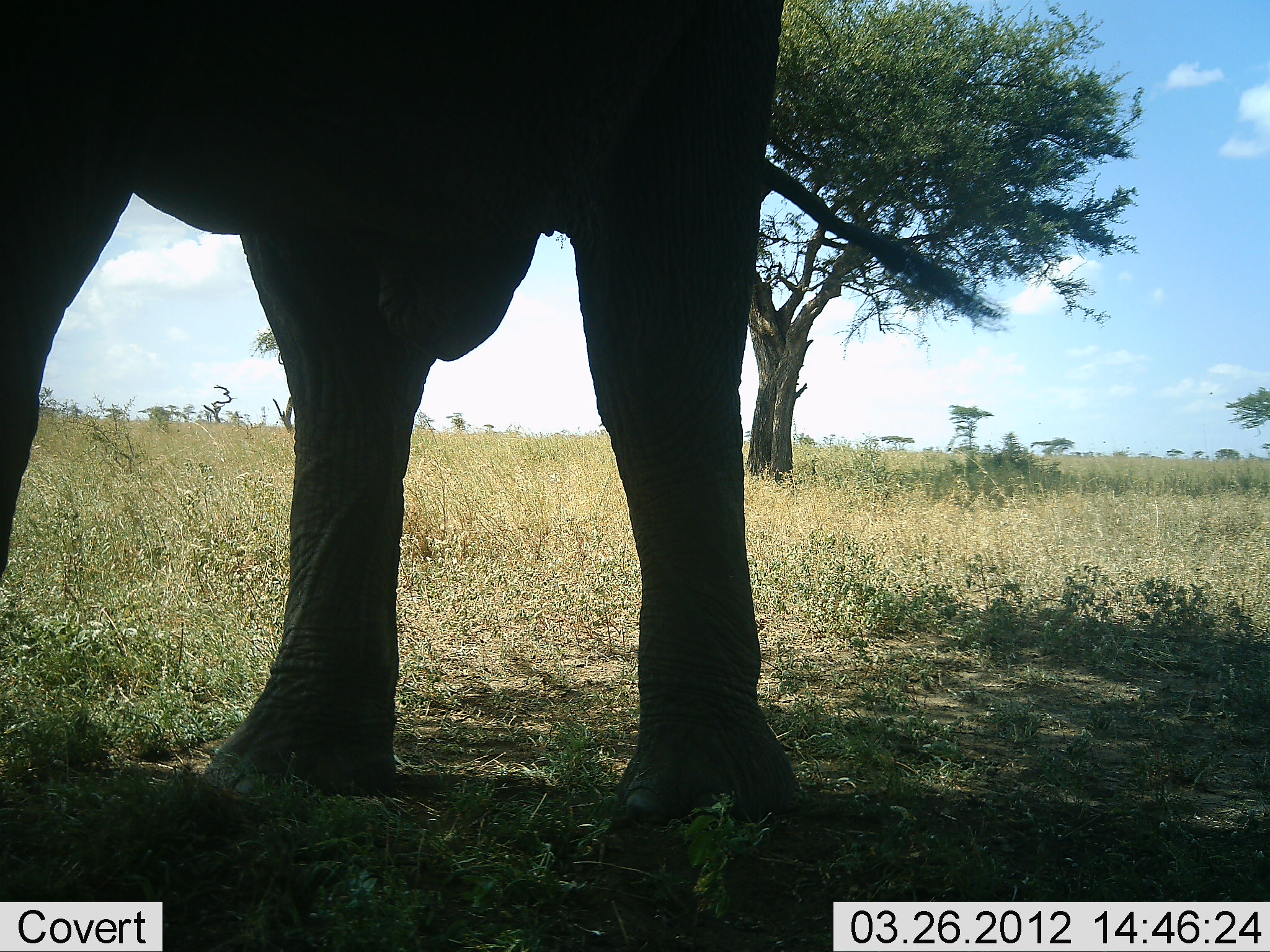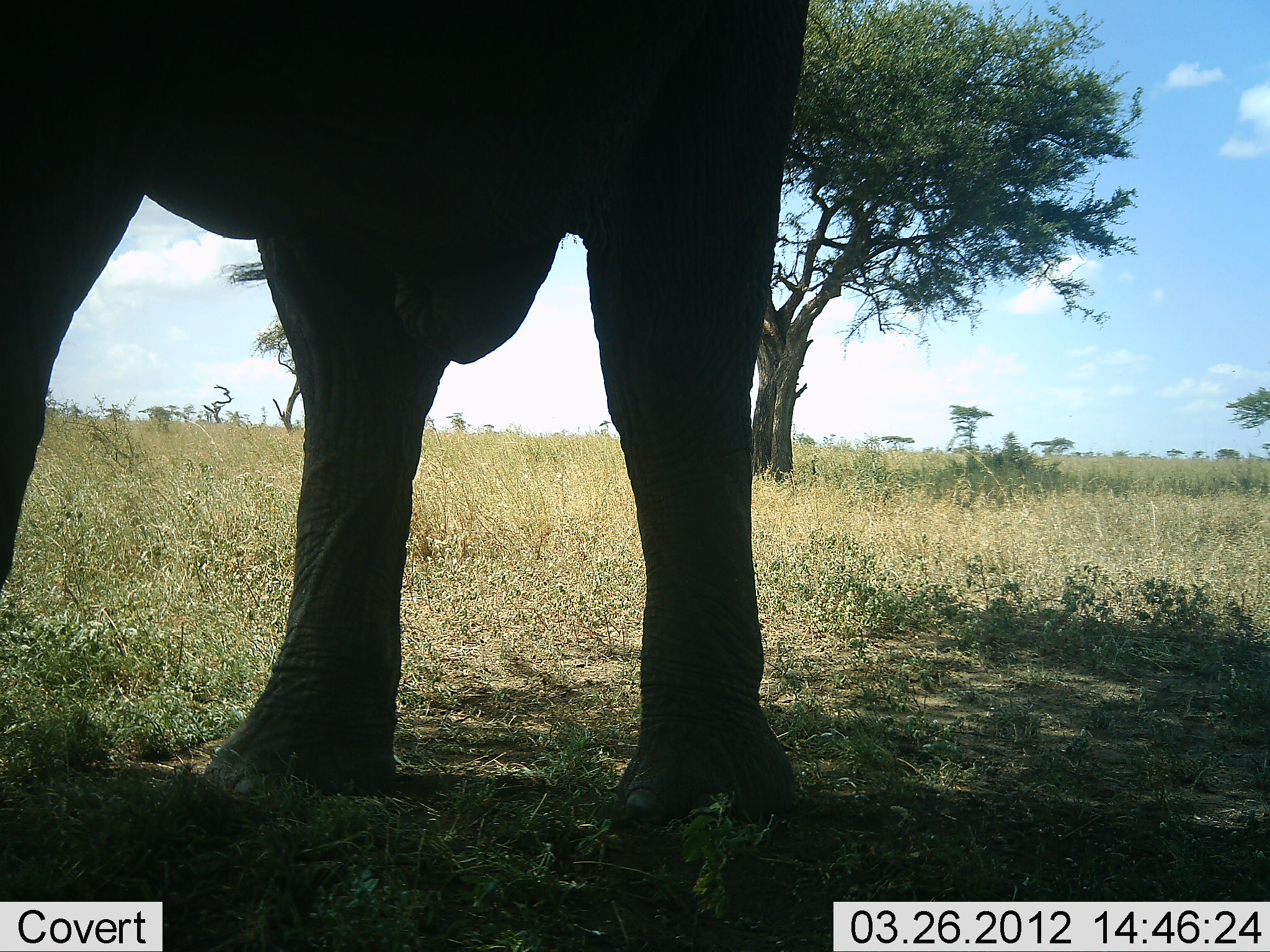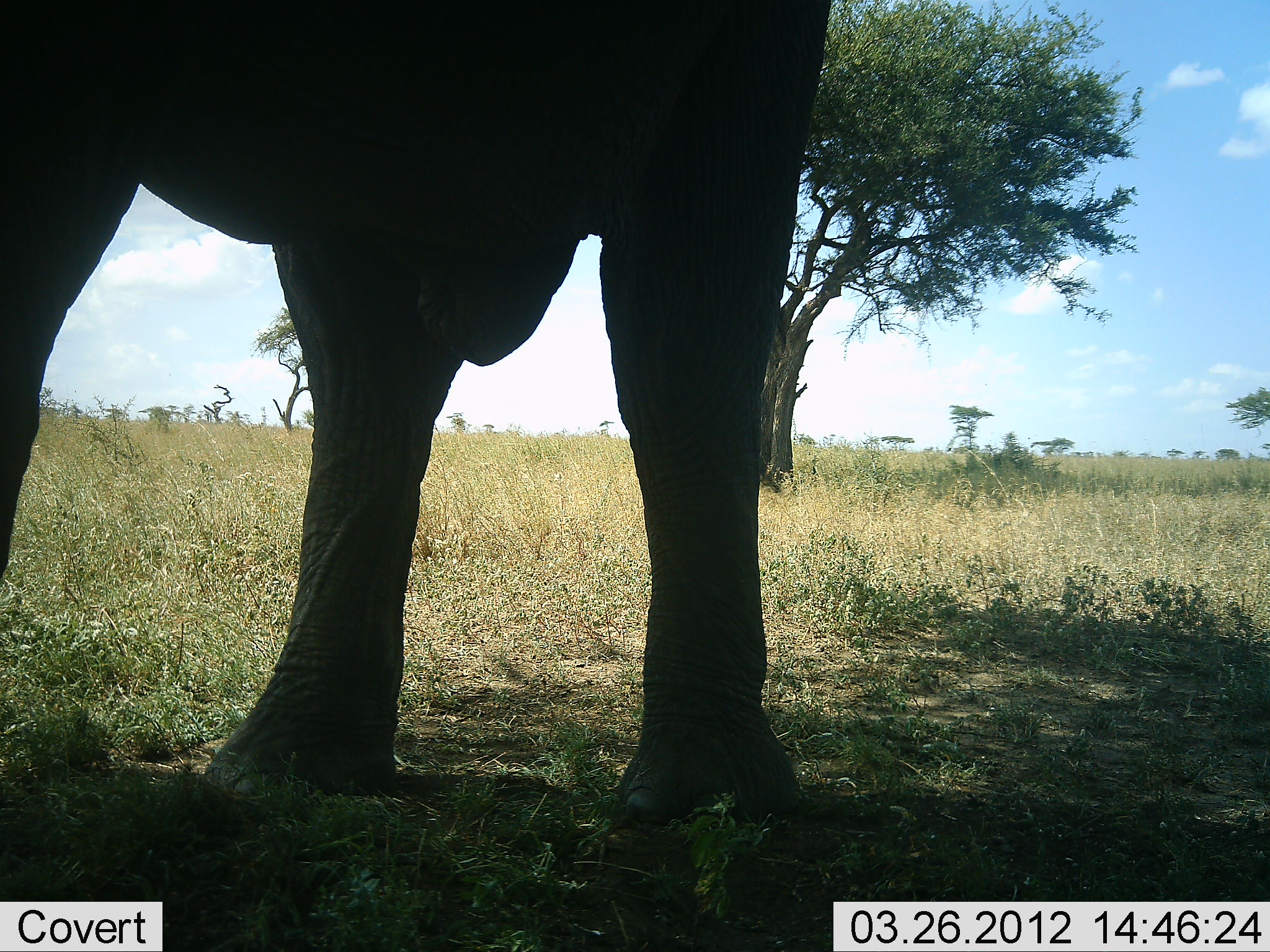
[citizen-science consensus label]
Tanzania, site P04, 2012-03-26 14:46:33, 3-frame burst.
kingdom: Animalia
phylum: Chordata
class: Mammalia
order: Proboscidea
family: Elephantidae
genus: Loxodonta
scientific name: Loxodonta africana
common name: african bush elephant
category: elephant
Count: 1.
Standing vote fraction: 95%.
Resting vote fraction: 5%.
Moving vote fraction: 5%.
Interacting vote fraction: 0%.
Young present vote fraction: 0%.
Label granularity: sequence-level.